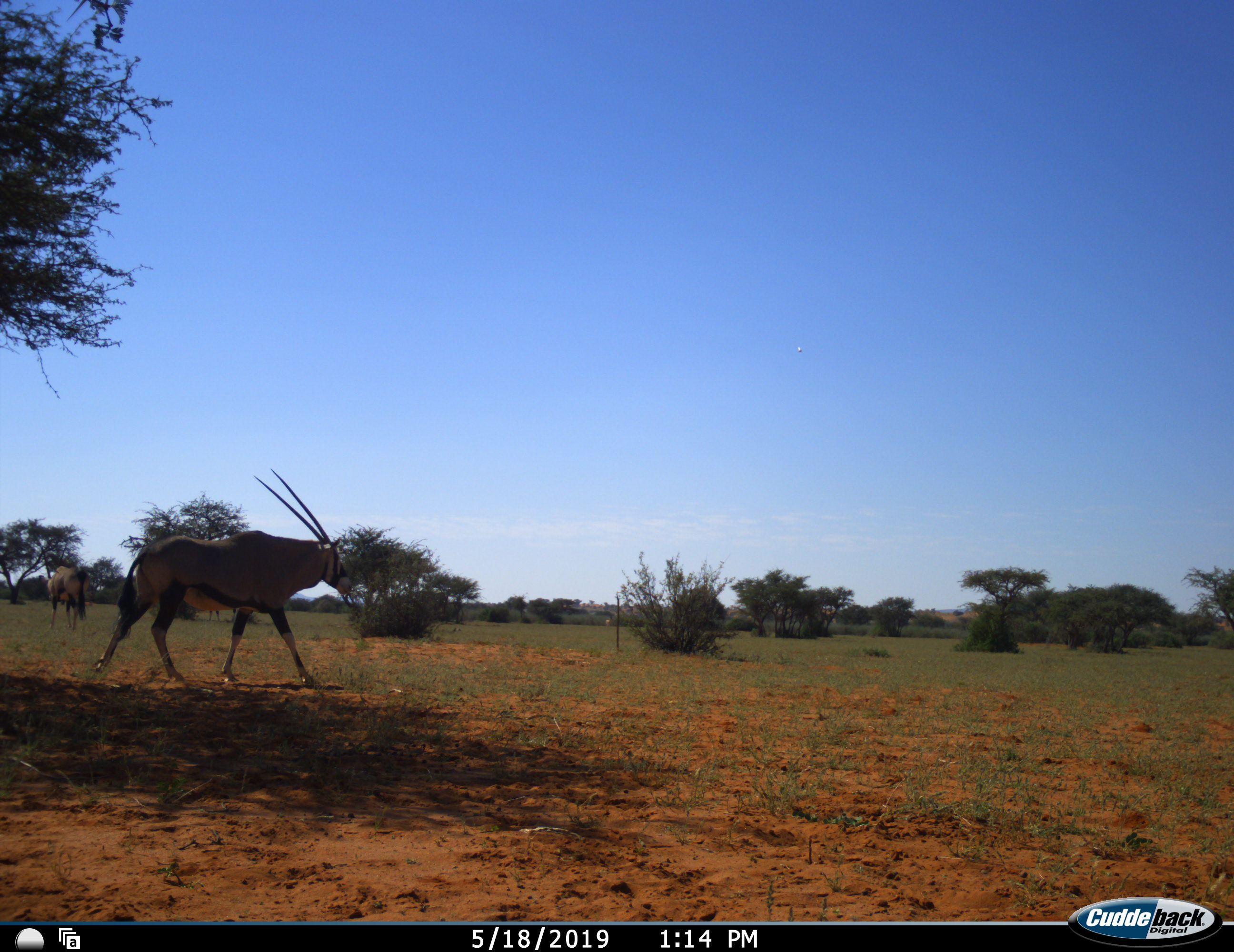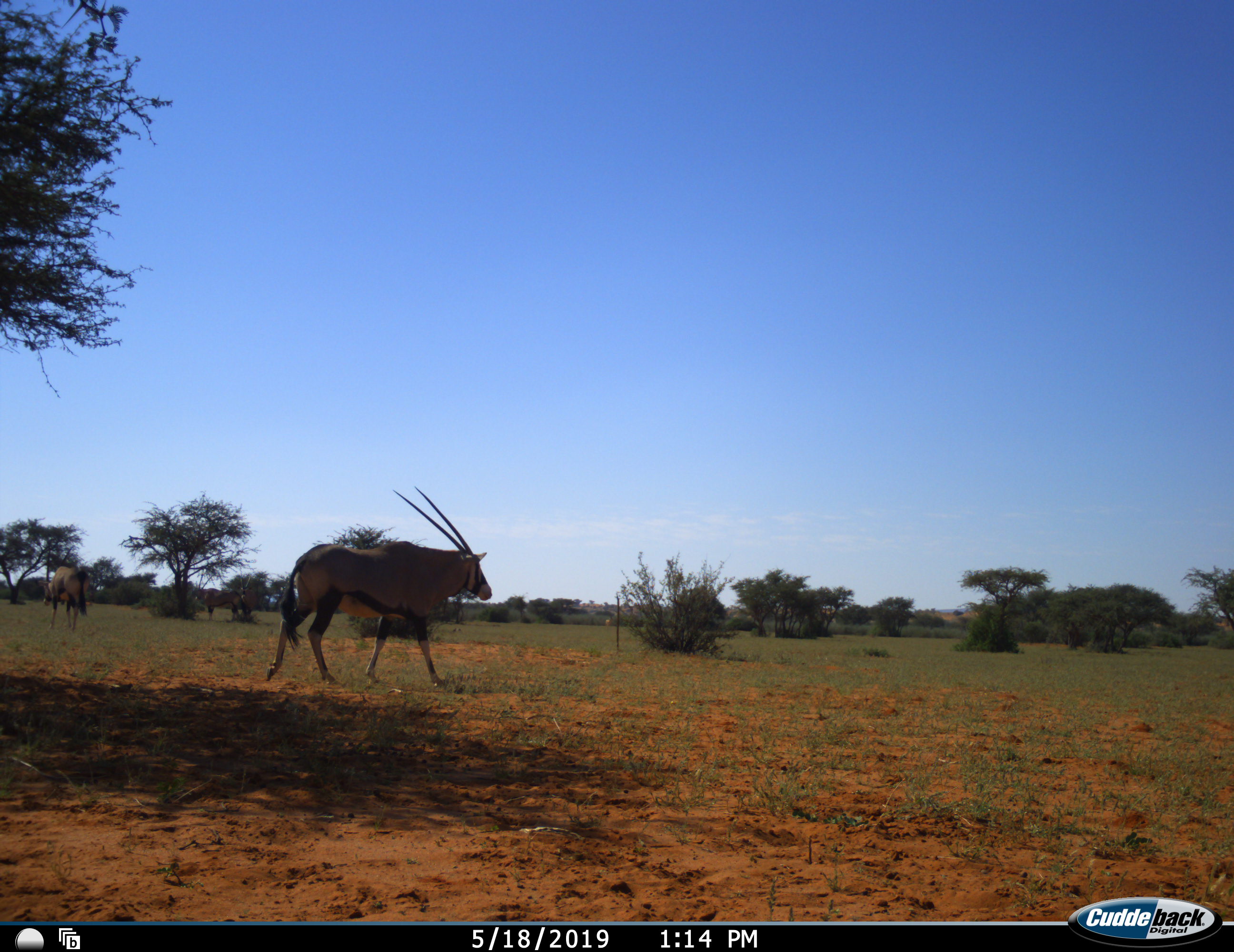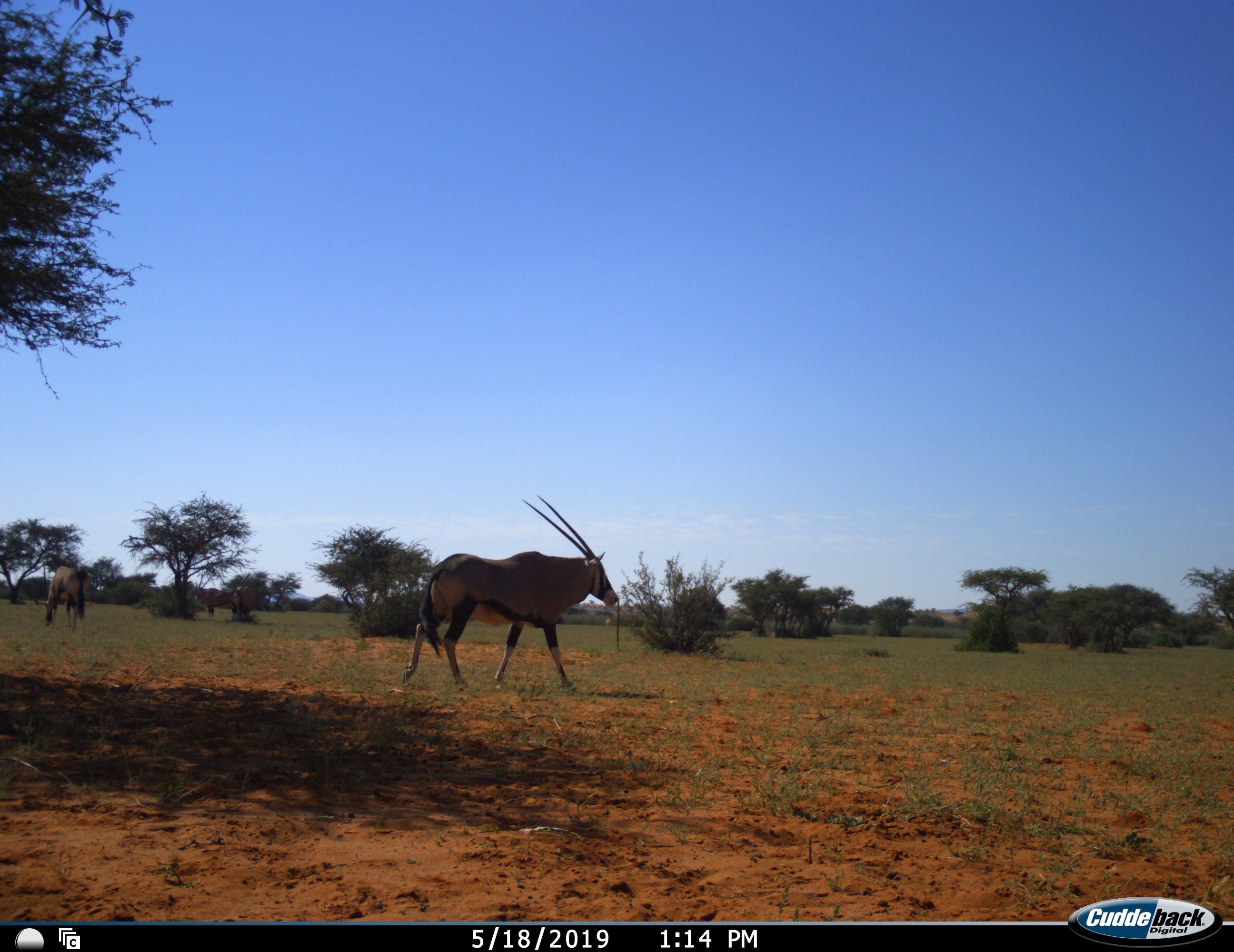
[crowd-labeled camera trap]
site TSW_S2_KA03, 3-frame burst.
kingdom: Animalia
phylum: Chordata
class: Mammalia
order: Artiodactyla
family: Bovidae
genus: Oryx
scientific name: Oryx gazella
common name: gemsbok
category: oryx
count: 3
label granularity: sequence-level